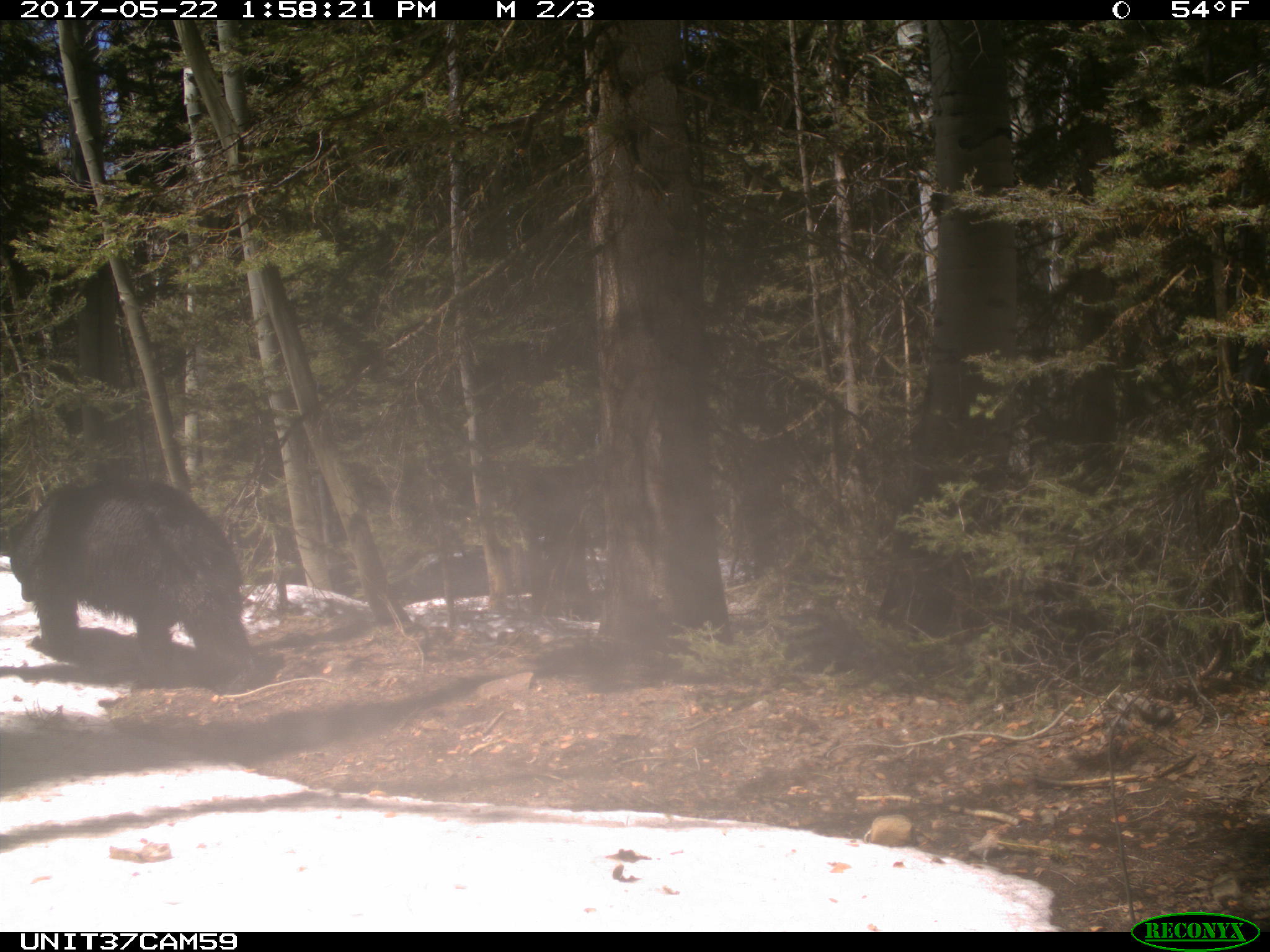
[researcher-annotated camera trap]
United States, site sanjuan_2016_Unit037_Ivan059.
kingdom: Animalia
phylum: Chordata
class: Mammalia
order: Carnivora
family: Ursidae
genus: Ursus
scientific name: Ursus americanus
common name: american black bear